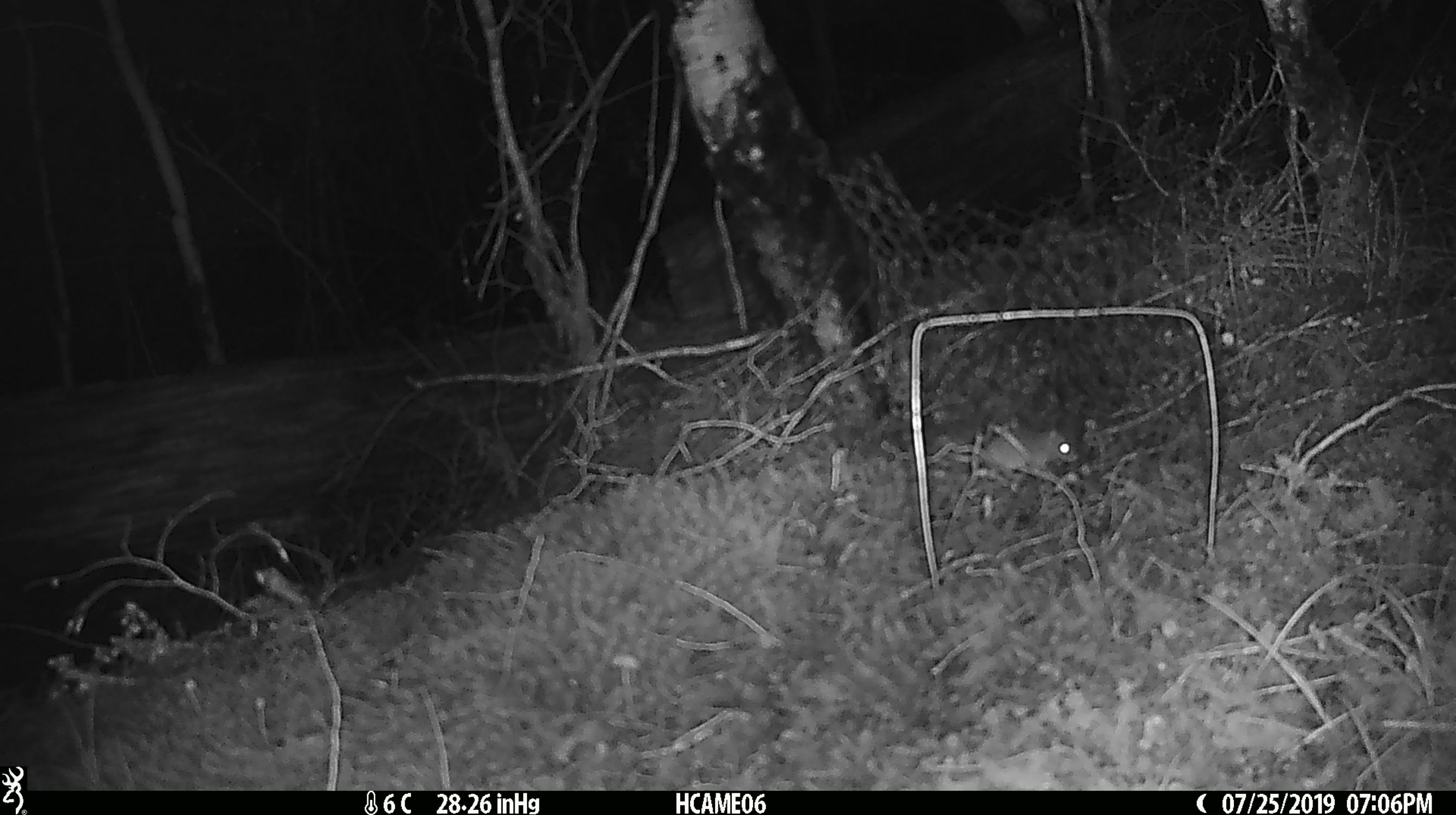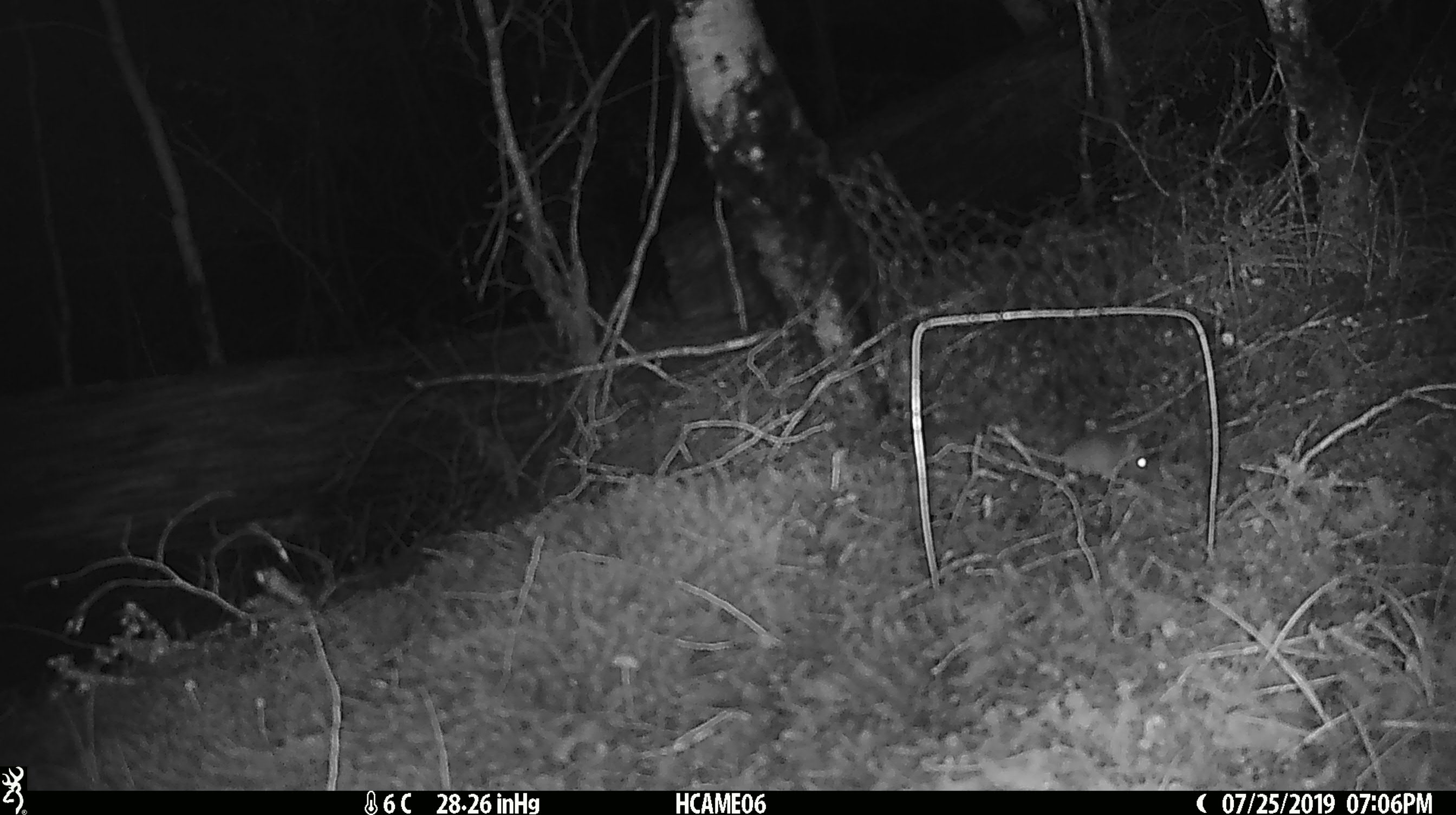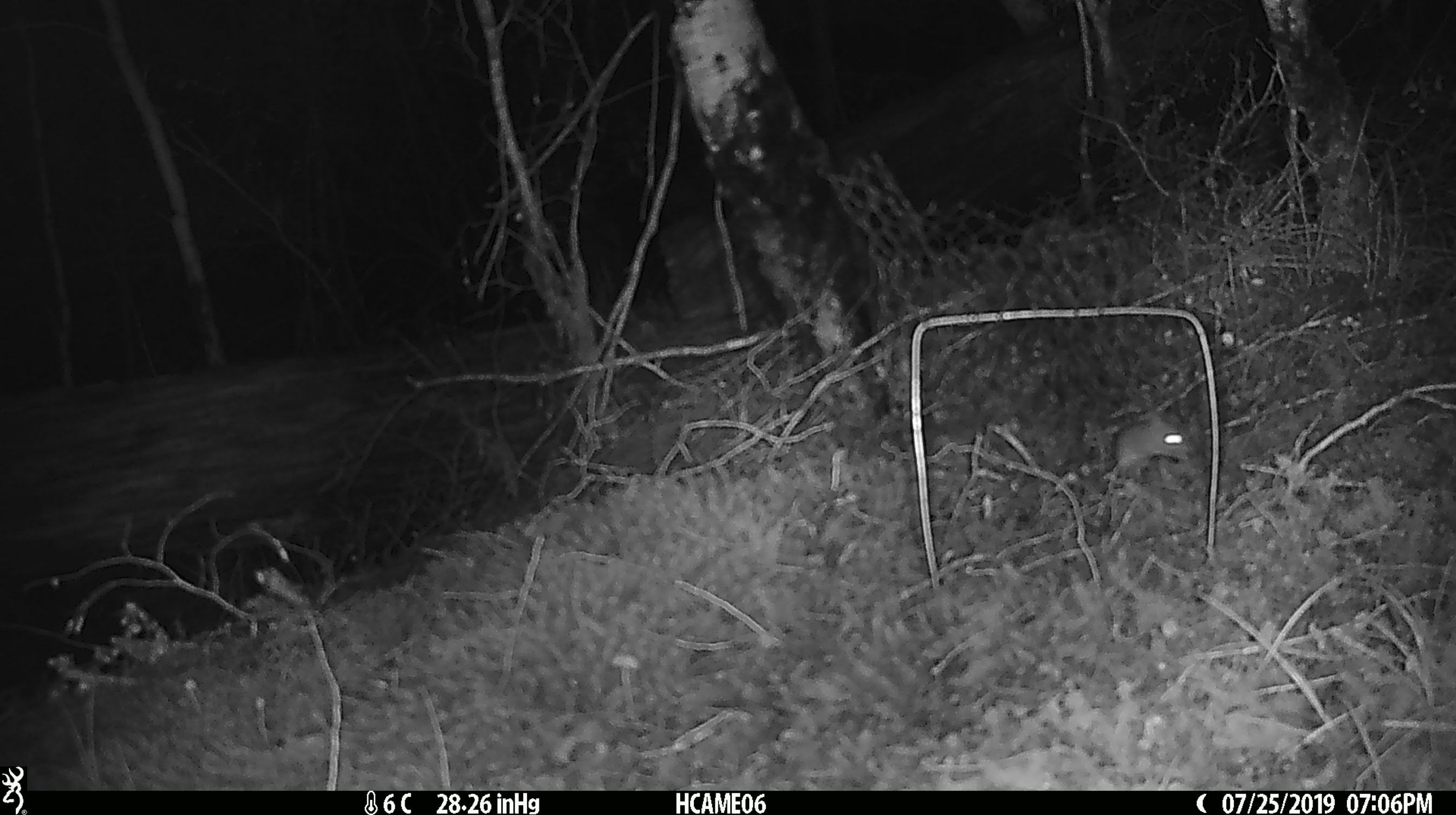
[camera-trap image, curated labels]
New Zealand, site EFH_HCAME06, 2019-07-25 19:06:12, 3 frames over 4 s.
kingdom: Animalia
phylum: Chordata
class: Mammalia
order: Rodentia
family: Muridae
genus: Mus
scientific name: Mus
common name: mouse